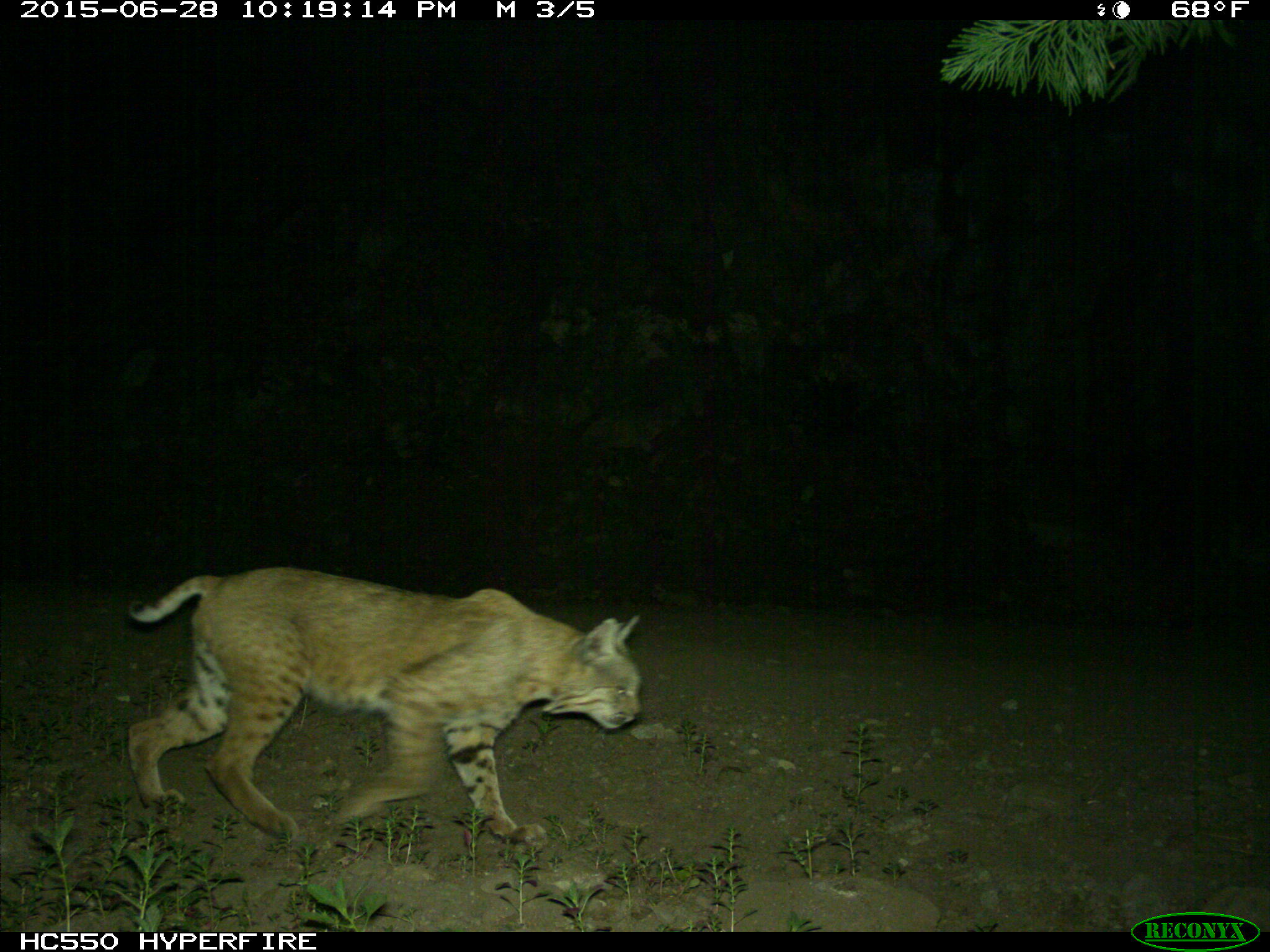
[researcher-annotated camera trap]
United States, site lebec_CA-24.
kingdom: Animalia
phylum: Chordata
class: Mammalia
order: Carnivora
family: Felidae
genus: Lynx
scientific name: Lynx rufus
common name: bobcat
Lynx rufus (bobcat).